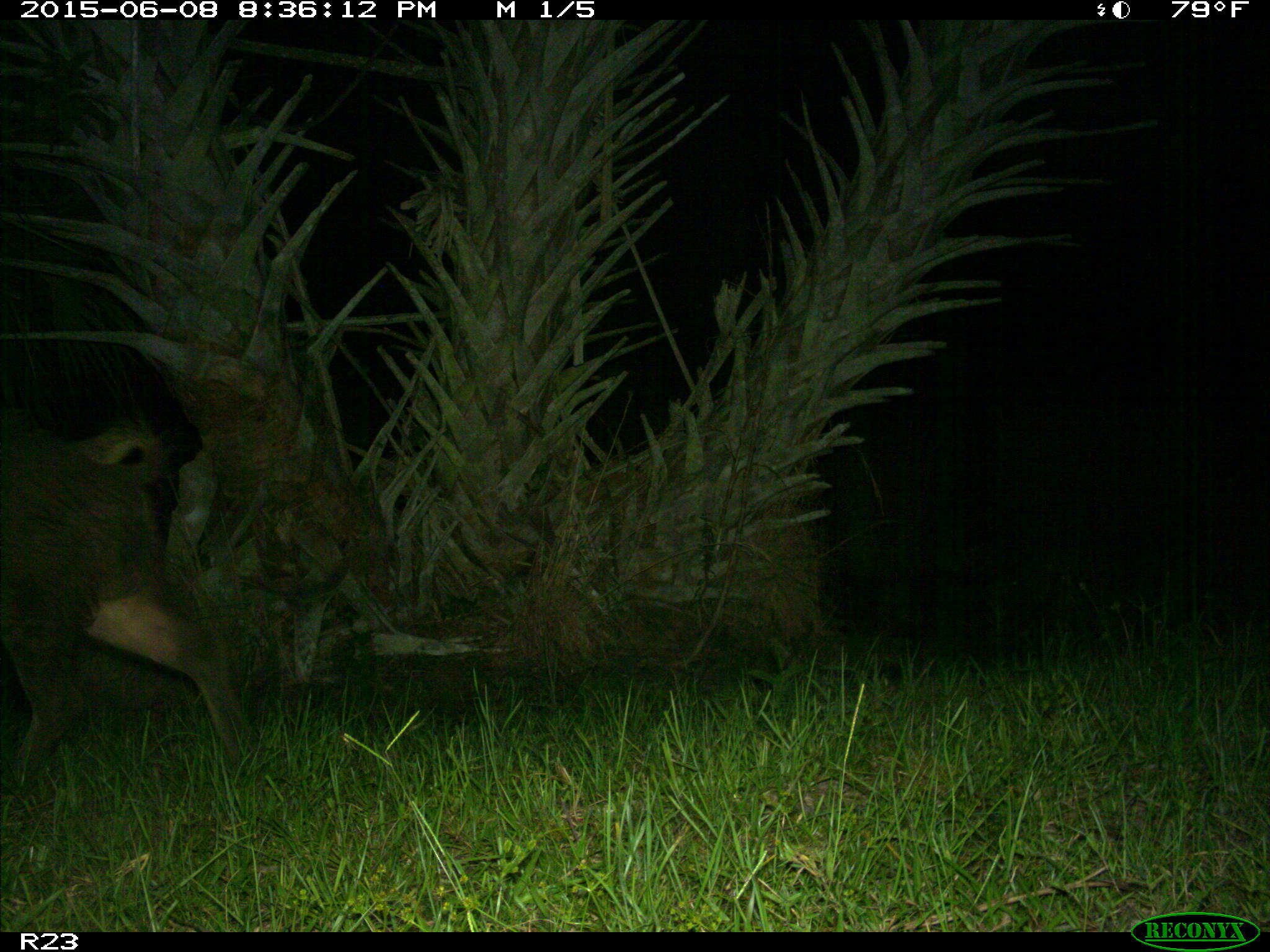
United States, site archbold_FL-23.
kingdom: Animalia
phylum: Chordata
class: Mammalia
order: Artiodactyla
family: Bovidae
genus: Bos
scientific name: Bos taurus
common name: domestic cow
Bos taurus (domestic cow).